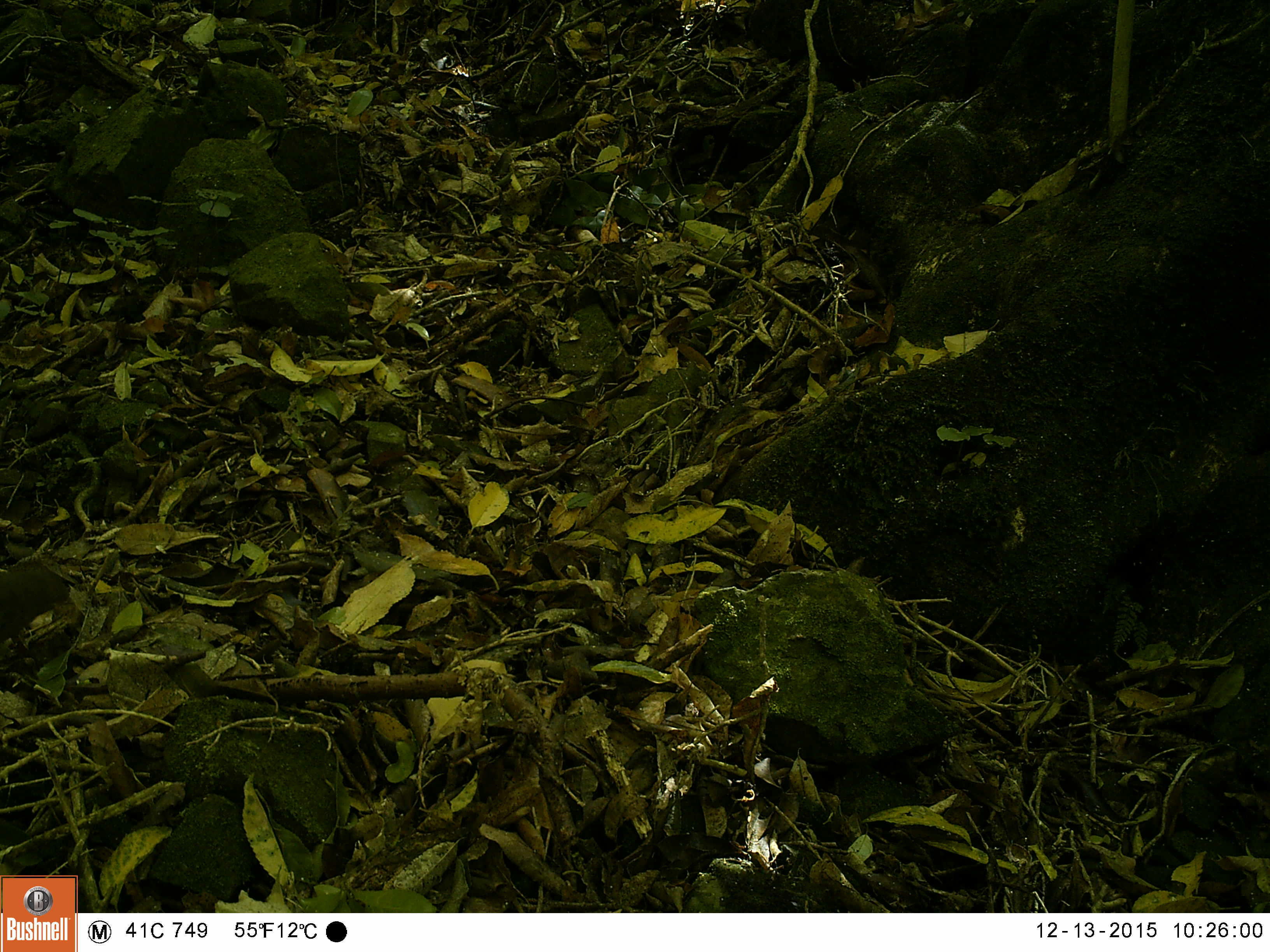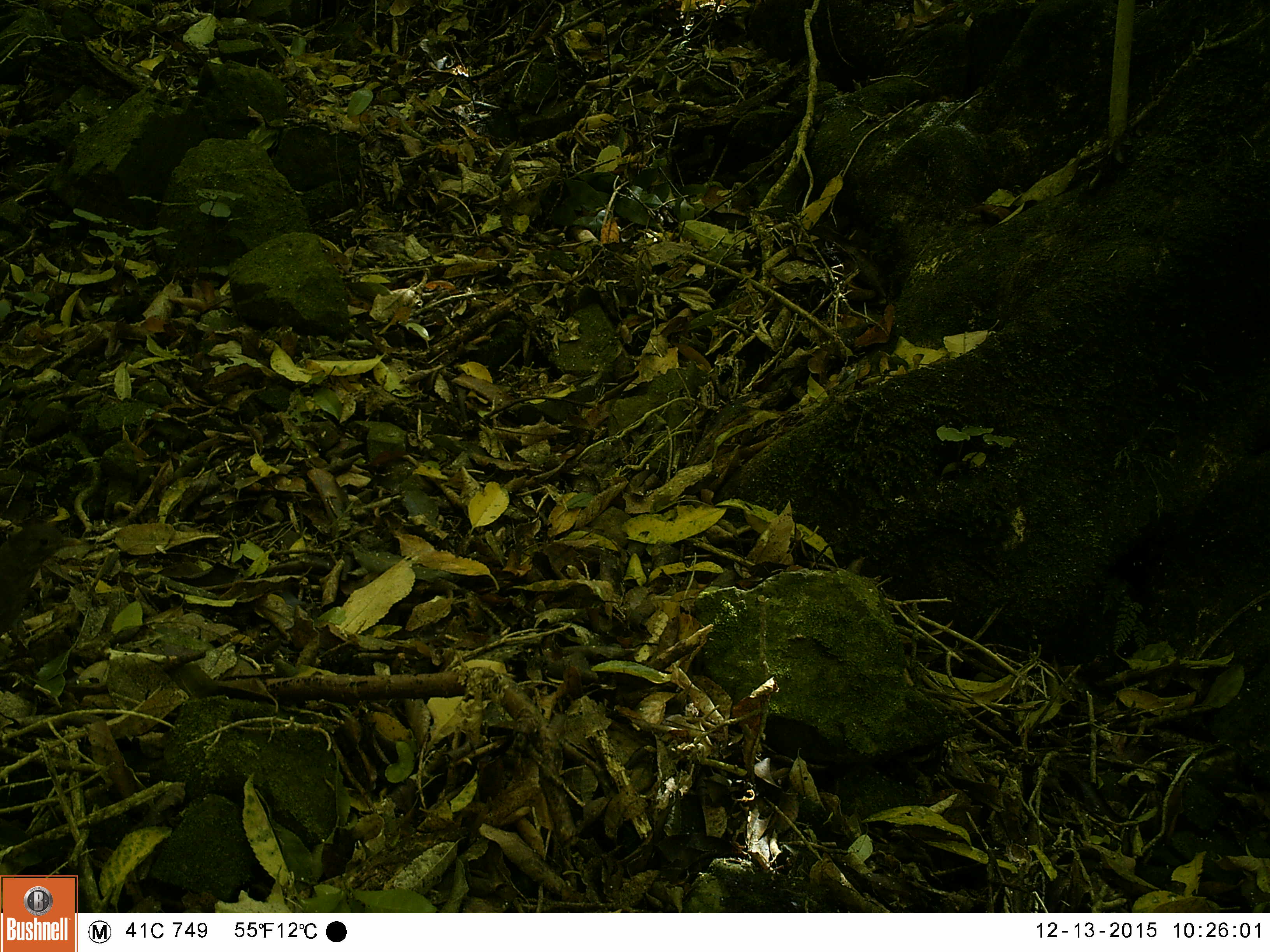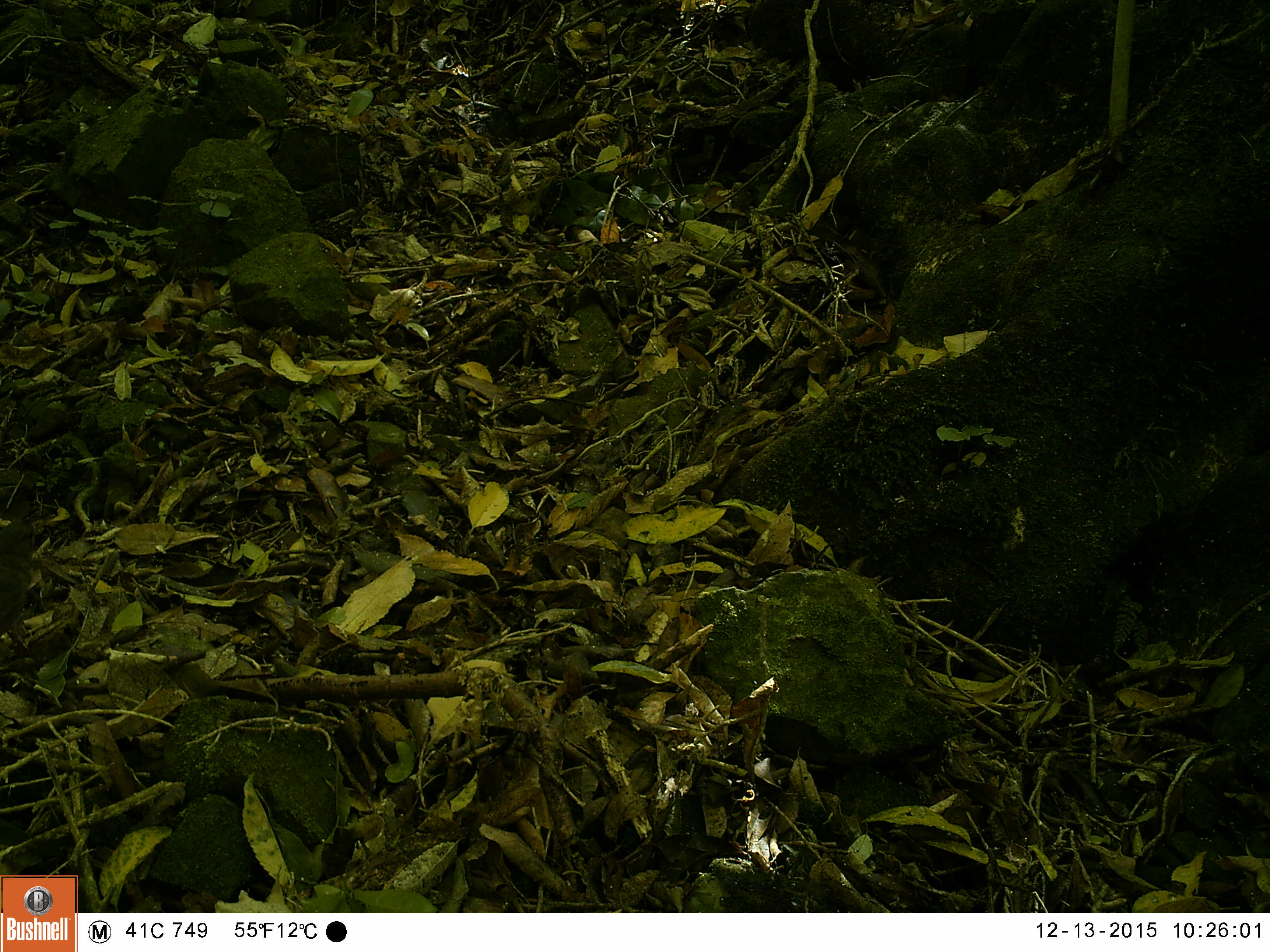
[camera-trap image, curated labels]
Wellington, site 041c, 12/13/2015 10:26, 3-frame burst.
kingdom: Animalia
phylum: Chordata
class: Aves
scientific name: Aves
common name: bird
Bird (Aves).